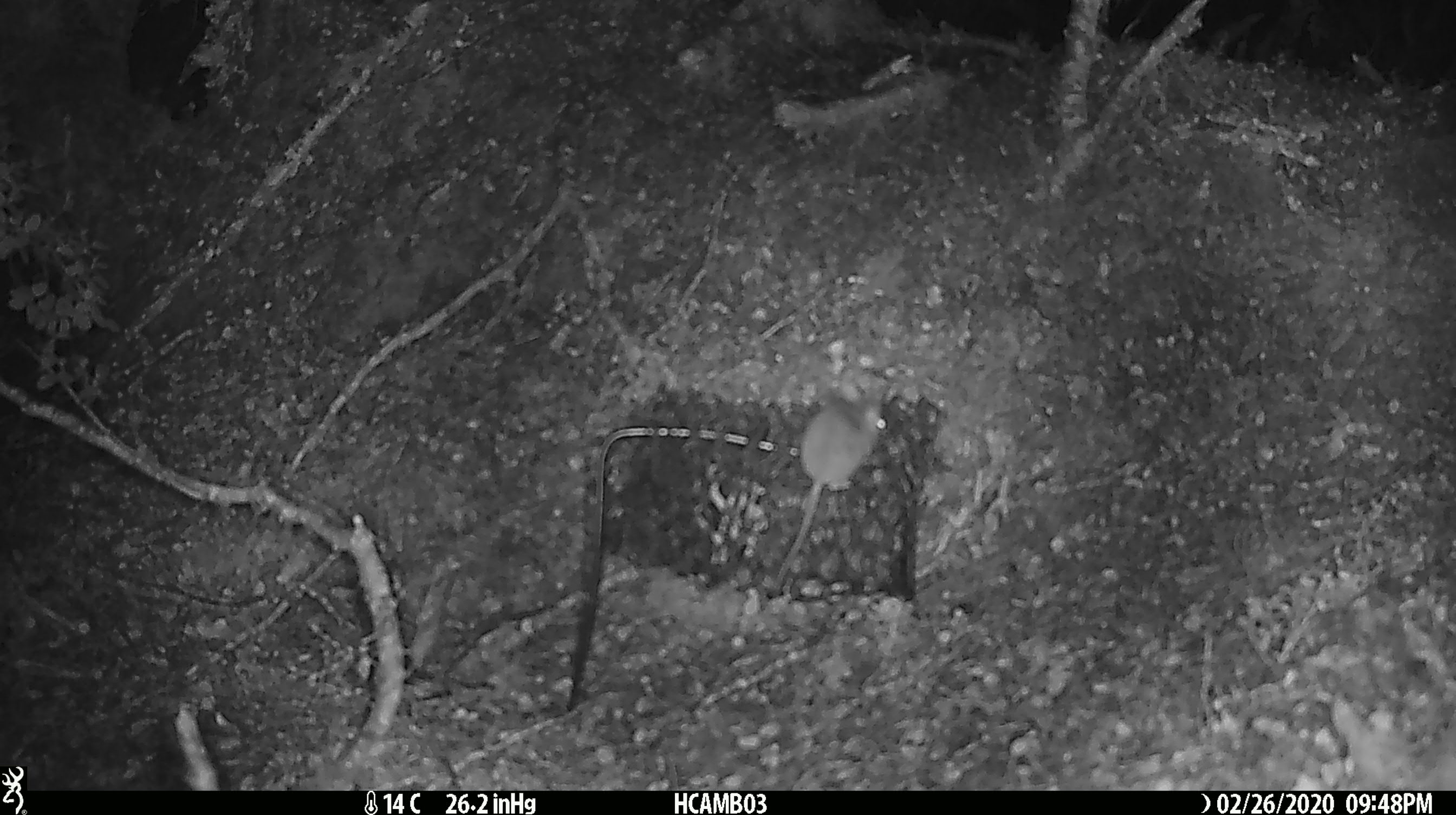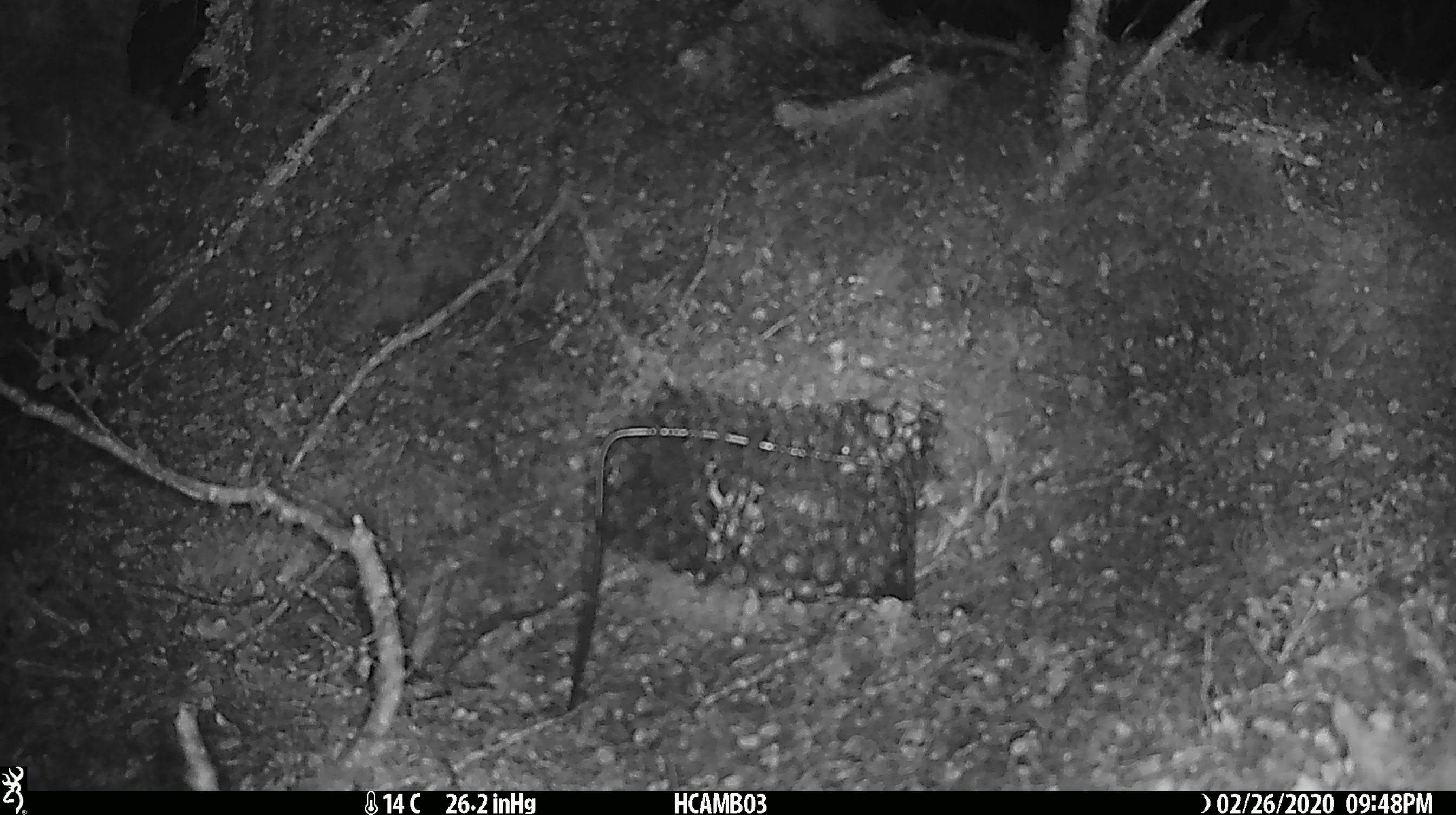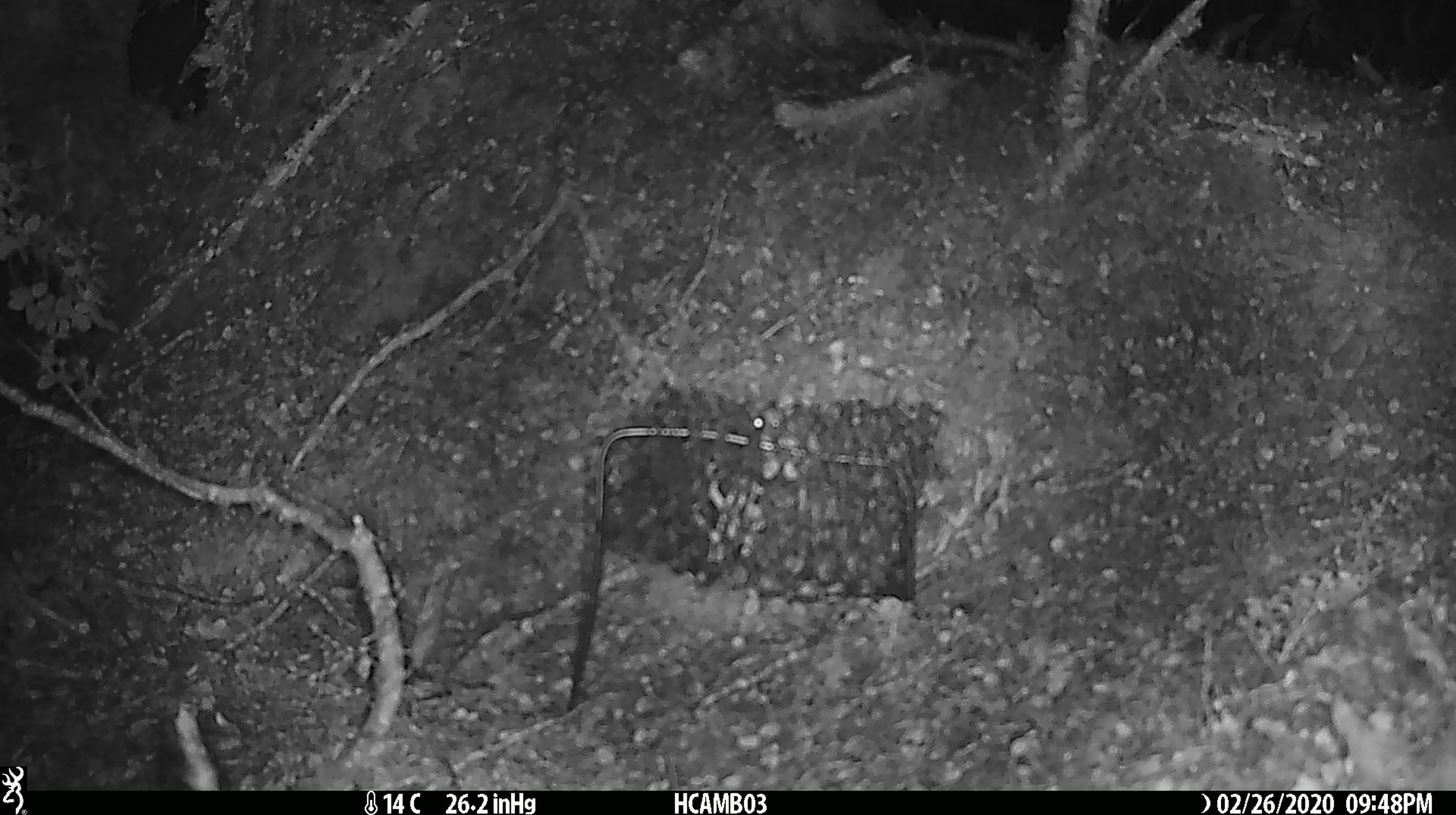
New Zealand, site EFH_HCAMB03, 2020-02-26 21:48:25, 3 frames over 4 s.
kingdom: Animalia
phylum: Chordata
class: Mammalia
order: Rodentia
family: Muridae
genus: Mus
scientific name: Mus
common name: mouse